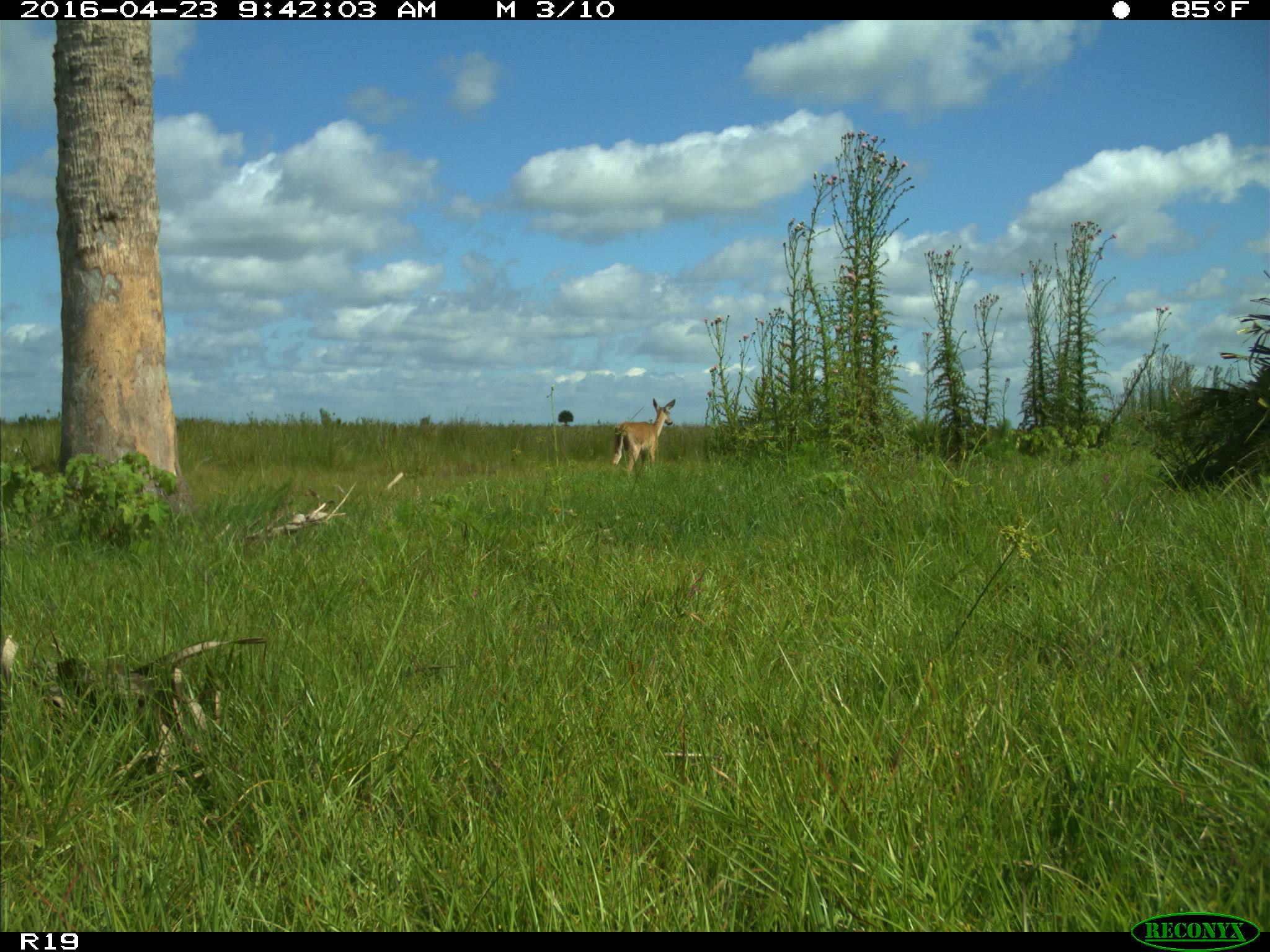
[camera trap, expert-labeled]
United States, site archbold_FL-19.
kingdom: Animalia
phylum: Chordata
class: Mammalia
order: Artiodactyla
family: Cervidae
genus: Odocoileus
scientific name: Odocoileus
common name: deer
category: unidentified deer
Unidentified deer (deer) (Odocoileus).